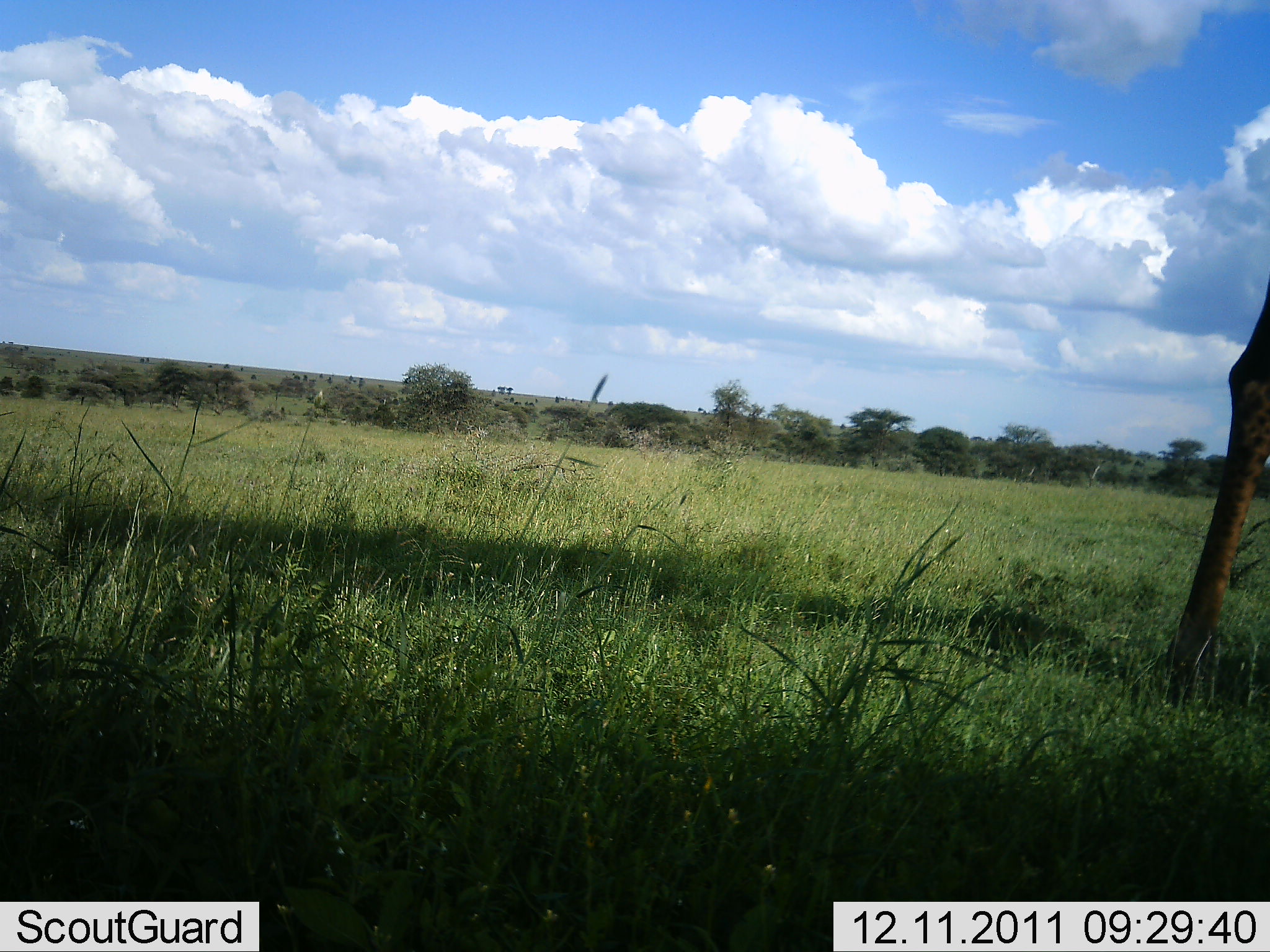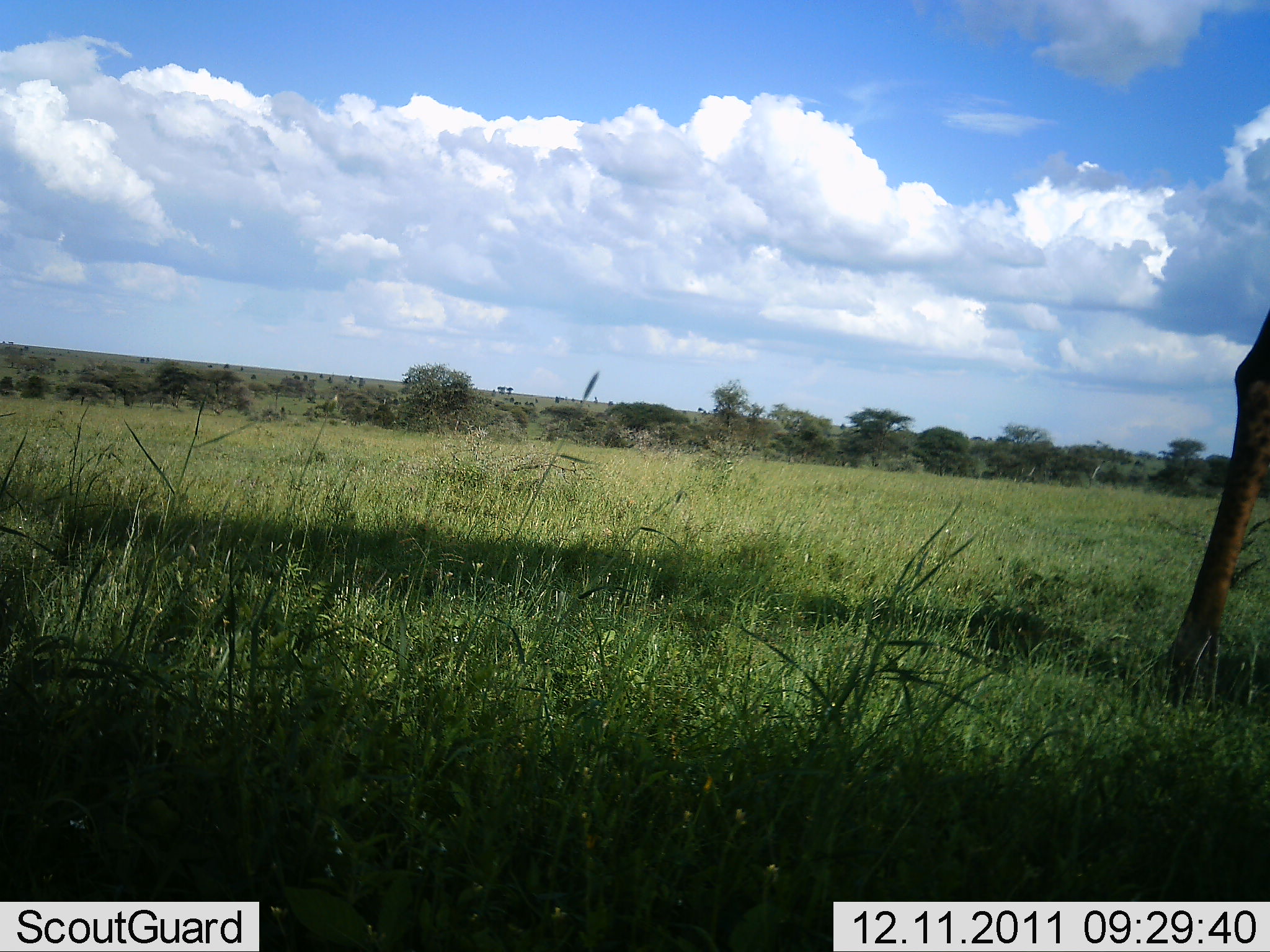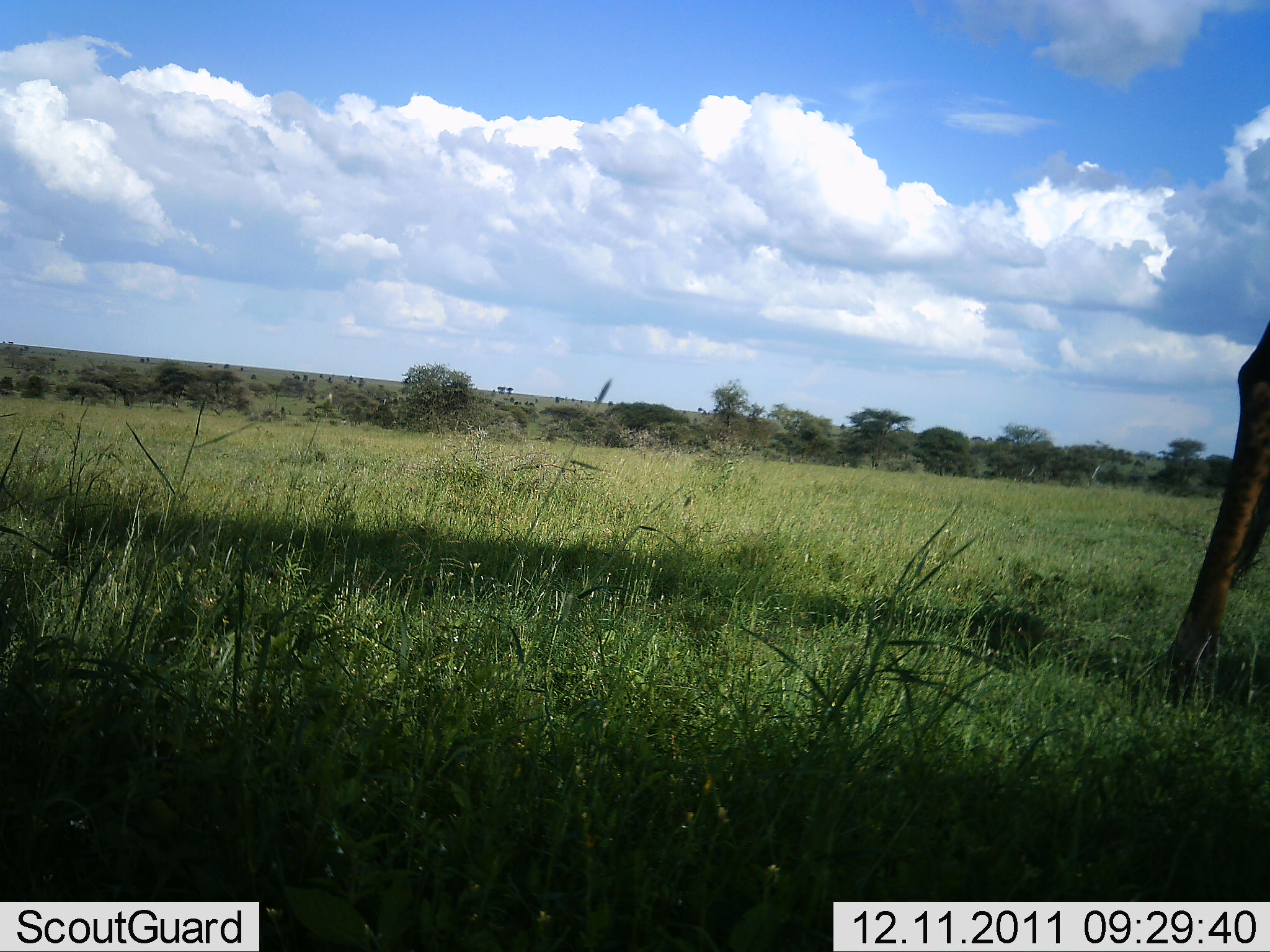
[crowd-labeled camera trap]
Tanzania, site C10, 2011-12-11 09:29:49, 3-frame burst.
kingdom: Animalia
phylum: Chordata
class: Mammalia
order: Artiodactyla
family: Giraffidae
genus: Giraffa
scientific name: Giraffa camelopardalis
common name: giraffe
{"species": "giraffe (Giraffa camelopardalis)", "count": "1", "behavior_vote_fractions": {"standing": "90%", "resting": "0%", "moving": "0%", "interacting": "0%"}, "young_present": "0%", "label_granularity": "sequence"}